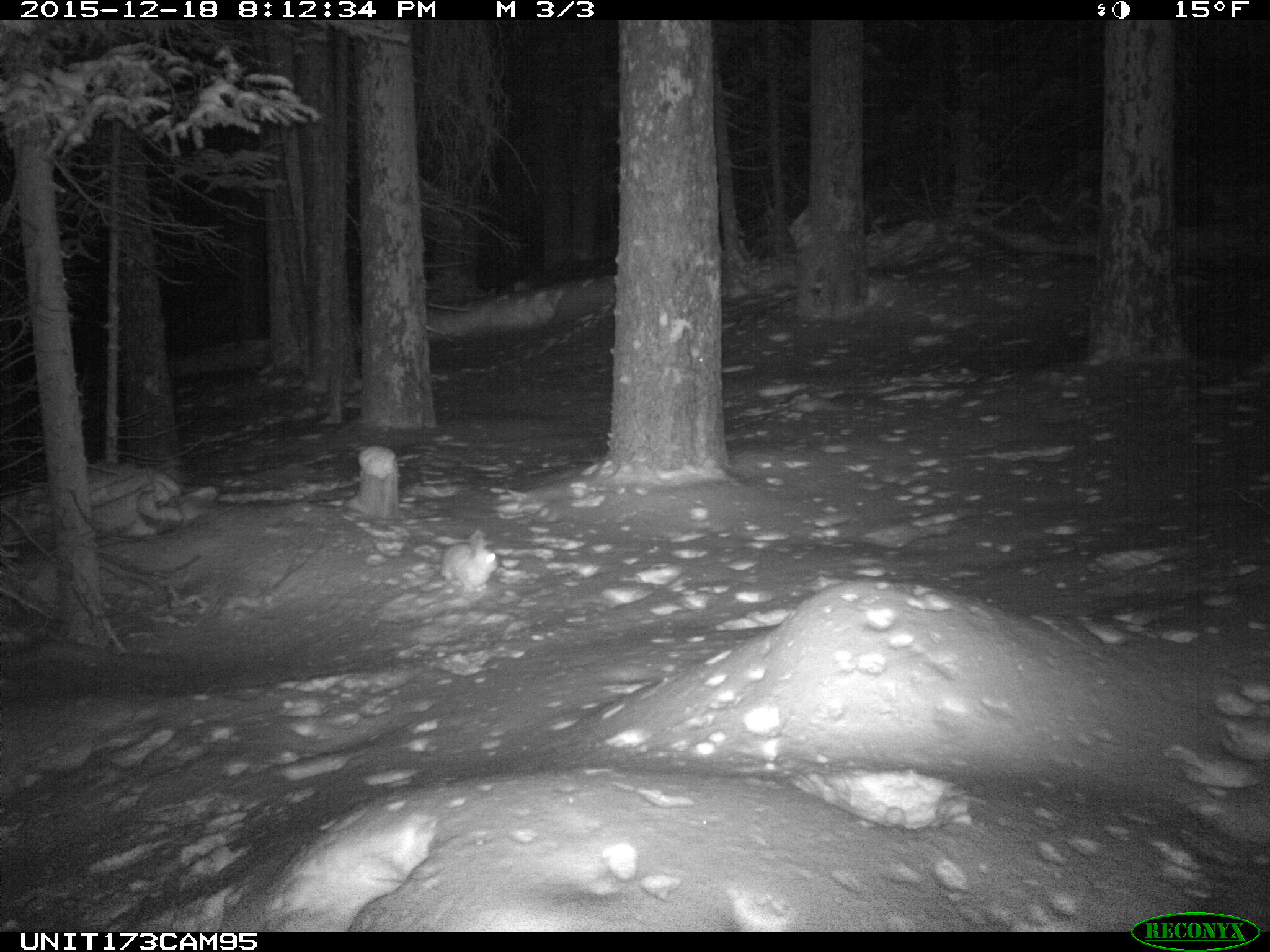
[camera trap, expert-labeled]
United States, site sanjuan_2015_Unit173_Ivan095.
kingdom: Animalia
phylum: Chordata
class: Mammalia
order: Lagomorpha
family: Leporidae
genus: Lepus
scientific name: Lepus americanus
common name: snowshoe hare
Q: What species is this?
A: Lepus americanus (snowshoe hare).